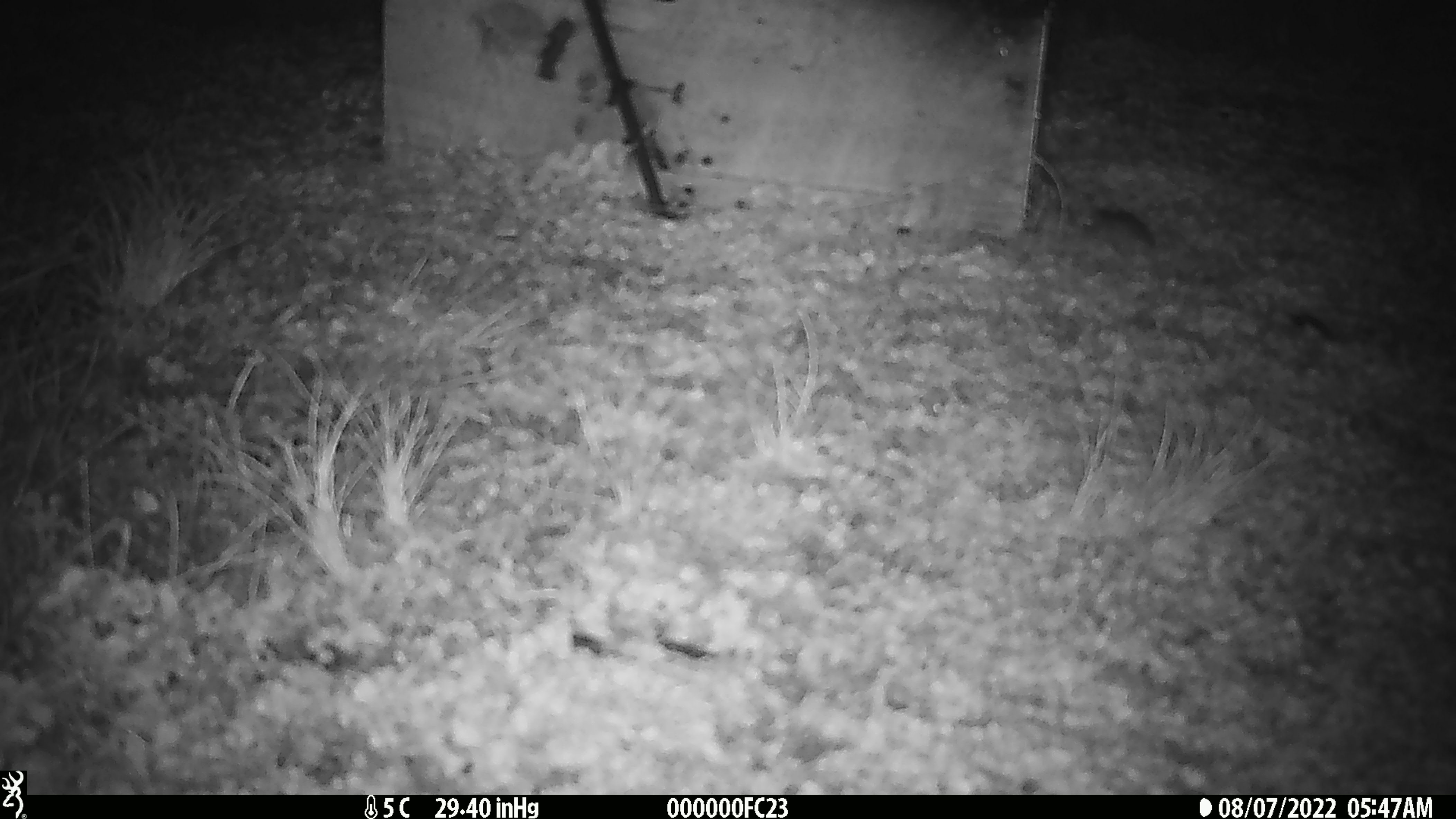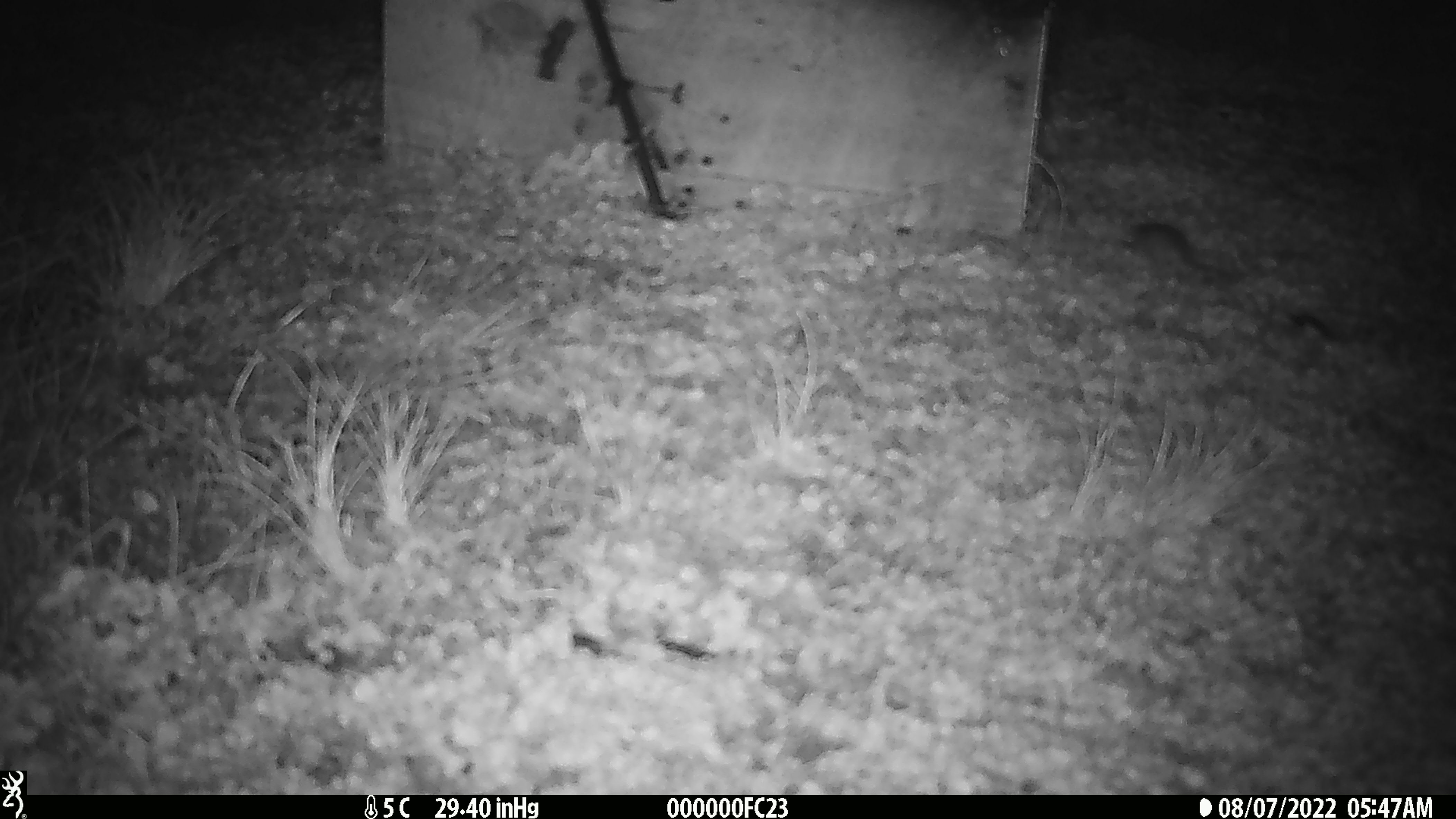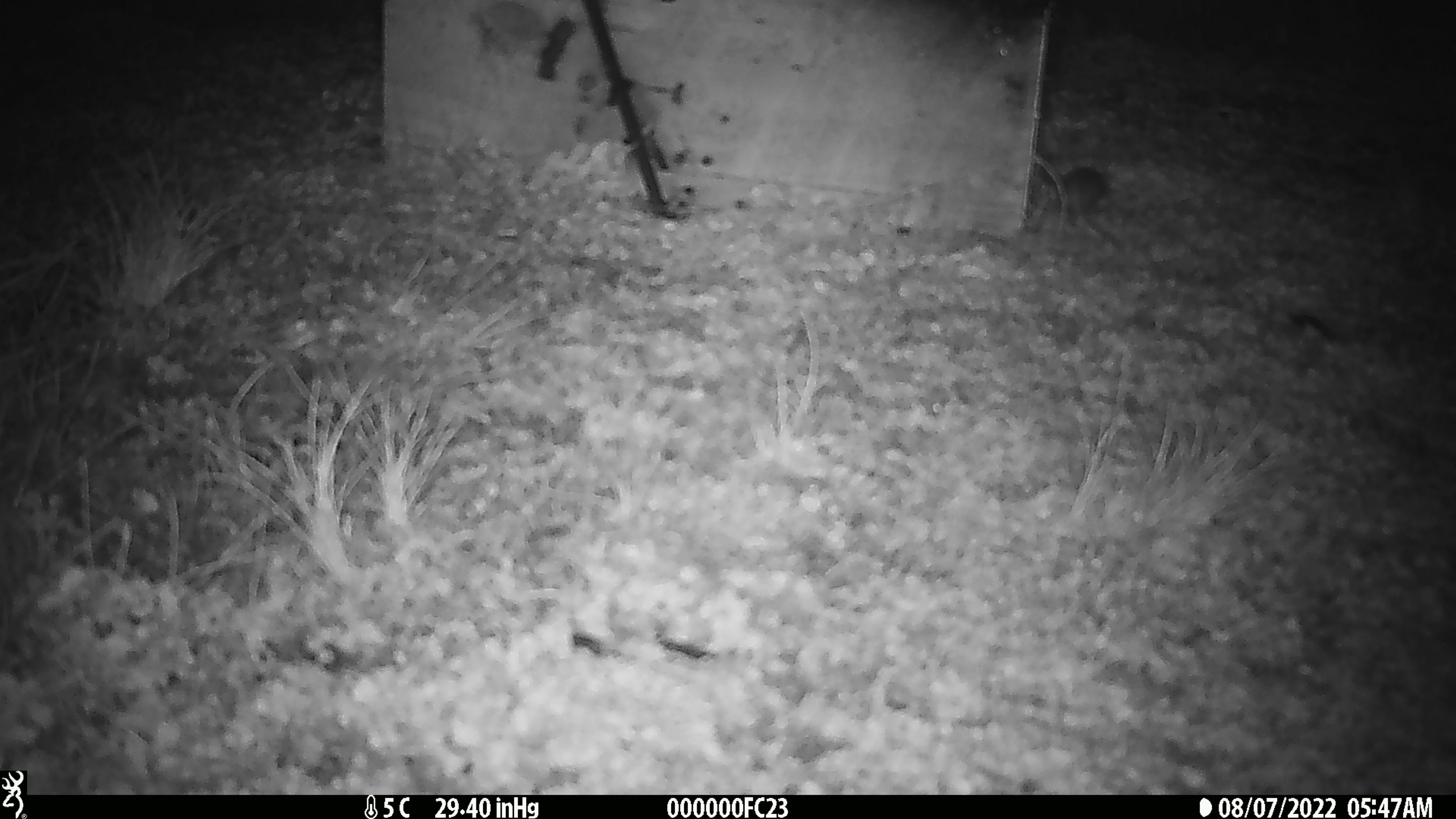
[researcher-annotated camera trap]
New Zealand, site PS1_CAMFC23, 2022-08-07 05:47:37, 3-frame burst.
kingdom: Animalia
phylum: Chordata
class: Mammalia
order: Rodentia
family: Muridae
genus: Mus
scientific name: Mus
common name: mouse